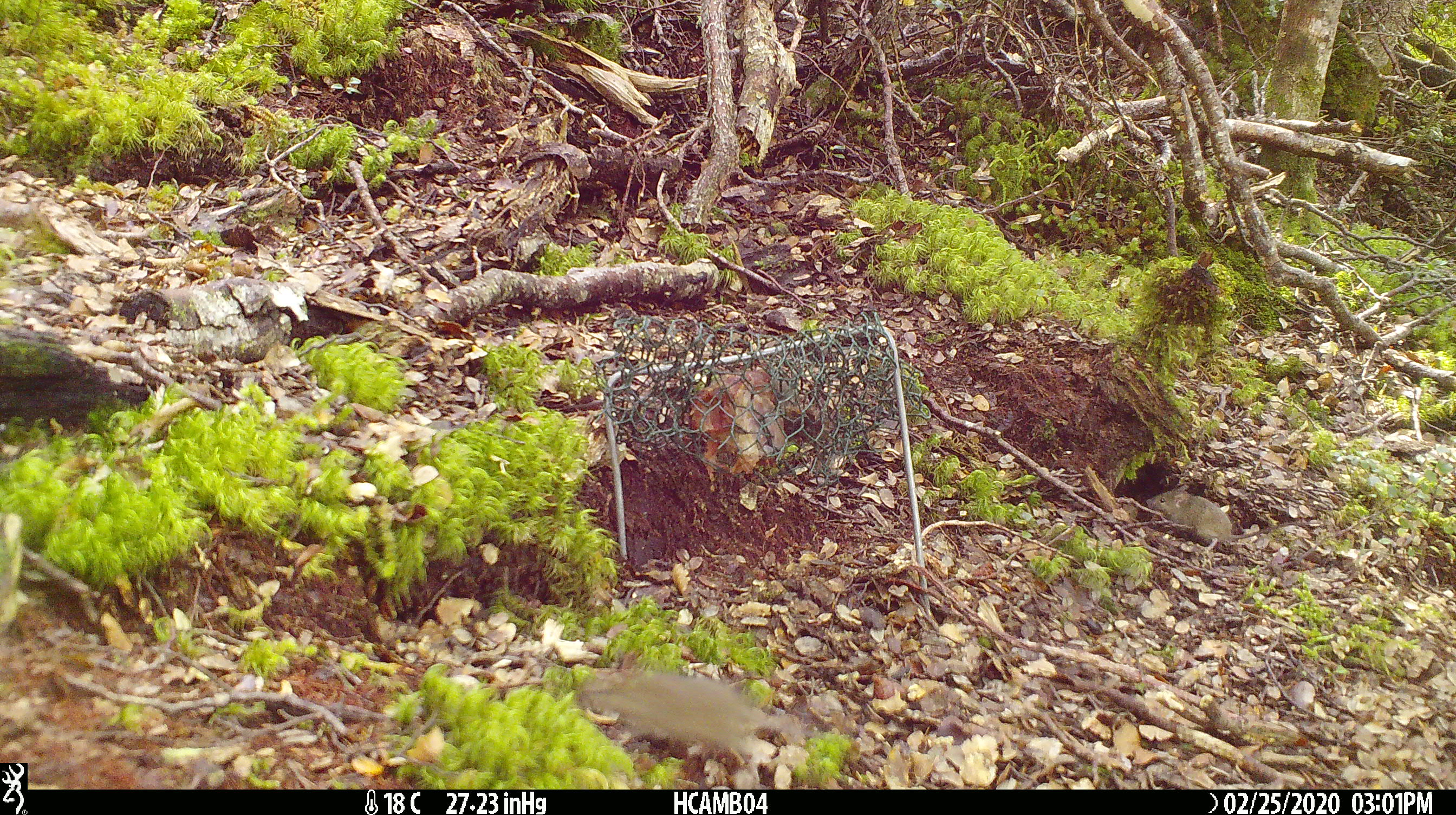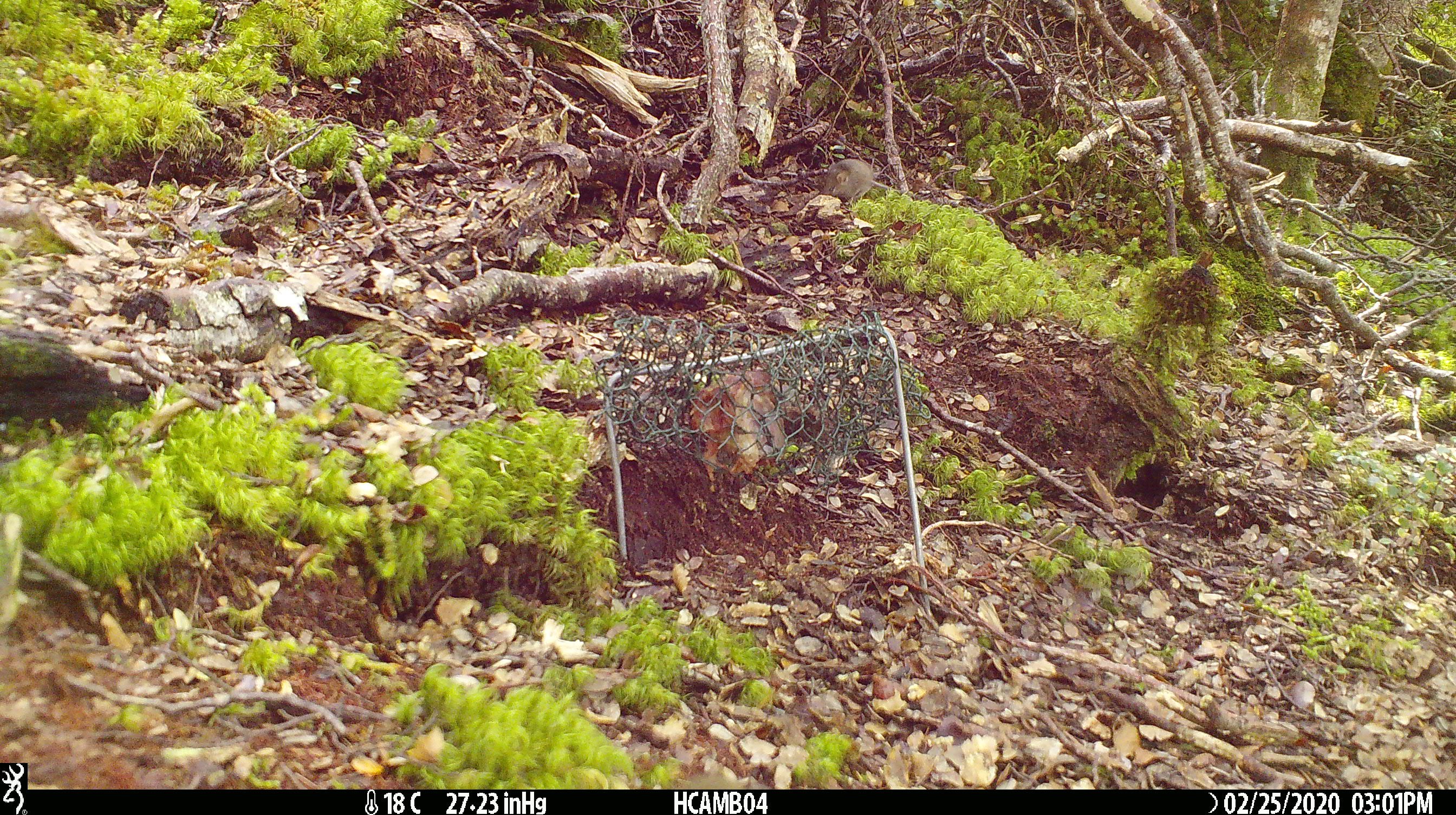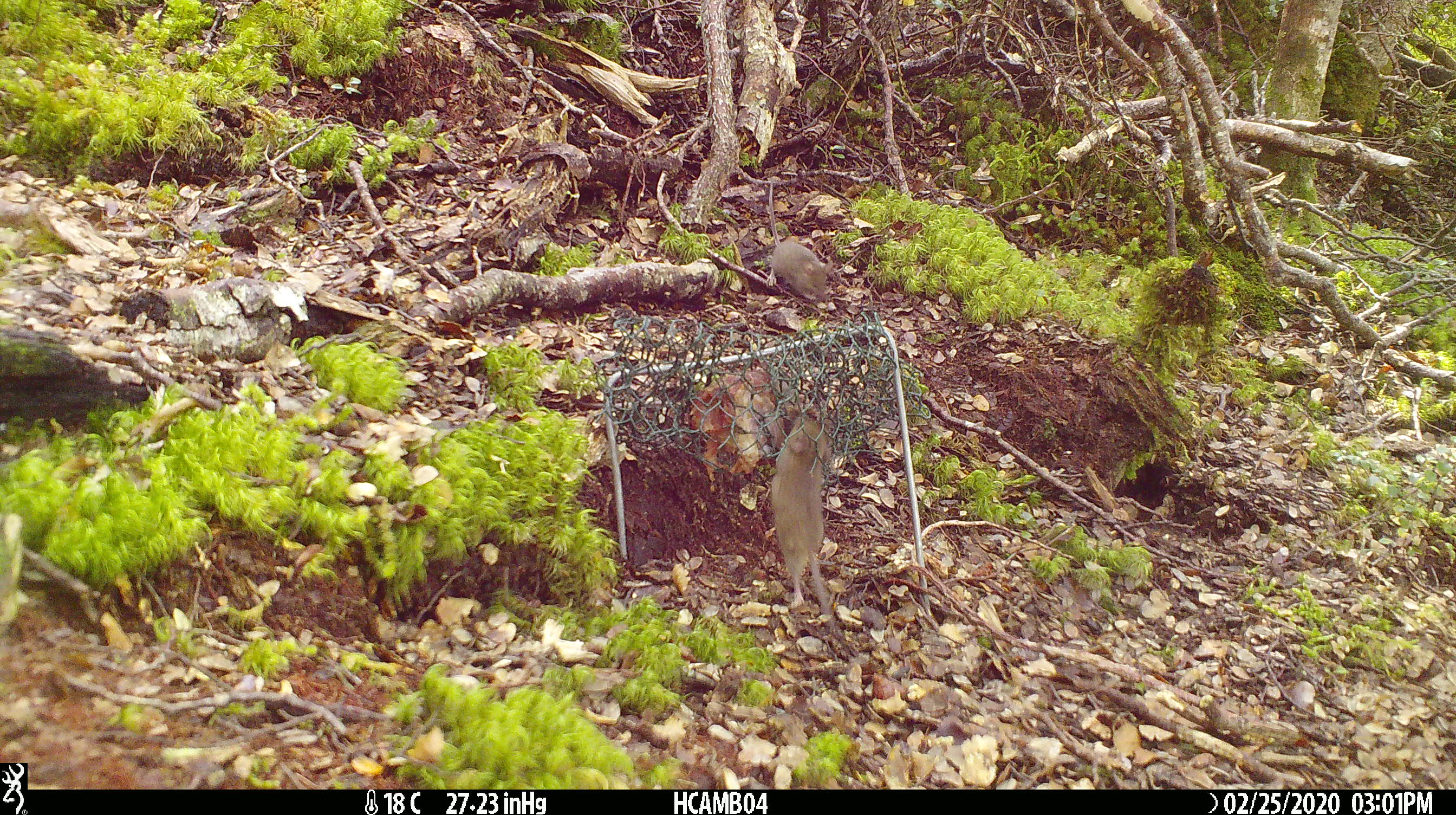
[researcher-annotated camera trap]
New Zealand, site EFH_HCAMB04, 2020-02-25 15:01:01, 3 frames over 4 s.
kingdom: Animalia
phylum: Chordata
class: Mammalia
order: Rodentia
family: Muridae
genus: Mus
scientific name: Mus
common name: mouse